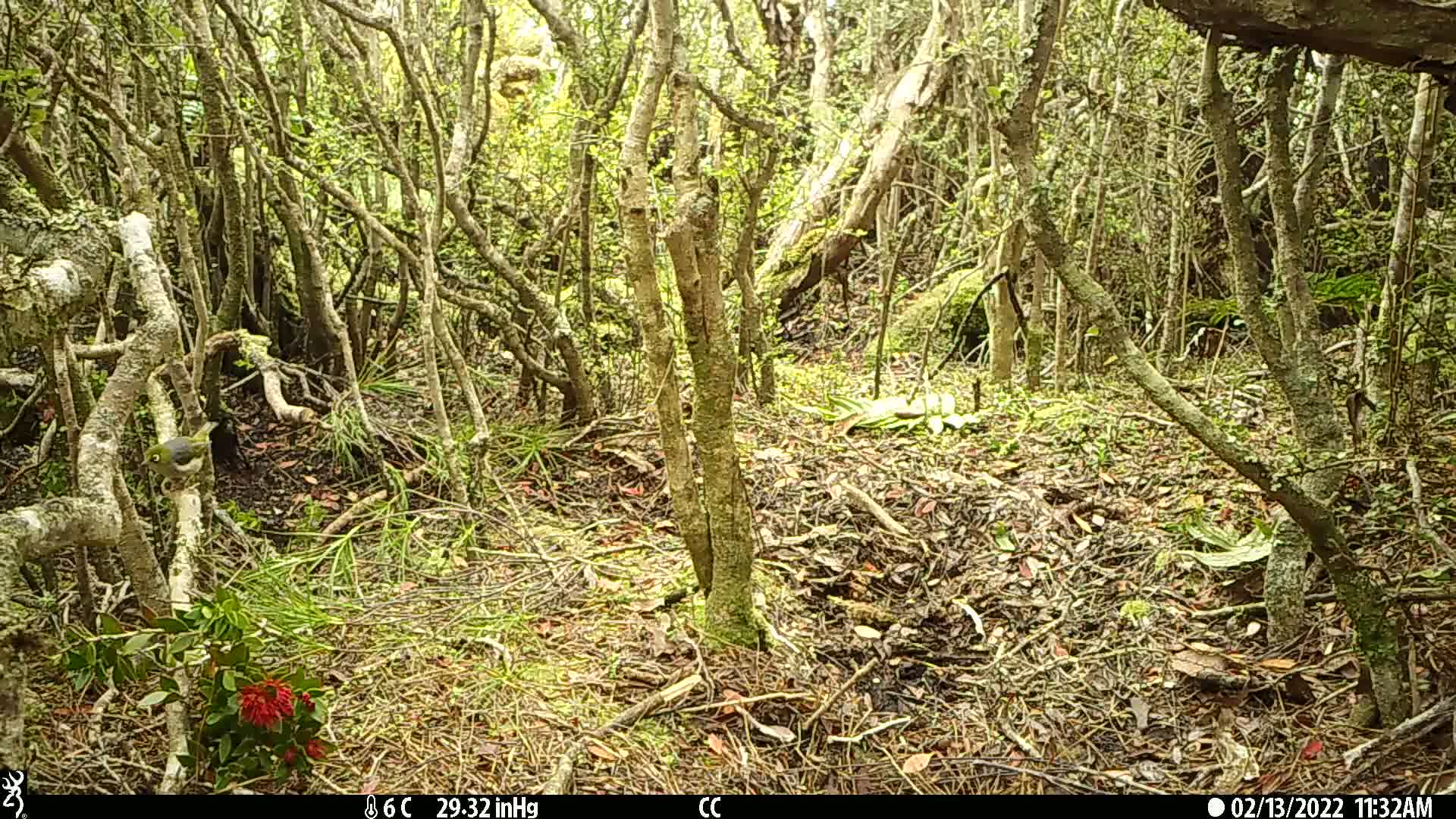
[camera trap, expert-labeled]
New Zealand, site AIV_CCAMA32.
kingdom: Animalia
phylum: Chordata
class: Aves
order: Passeriformes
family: Zosteropidae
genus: Zosterops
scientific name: Zosterops lateralis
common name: silvereye